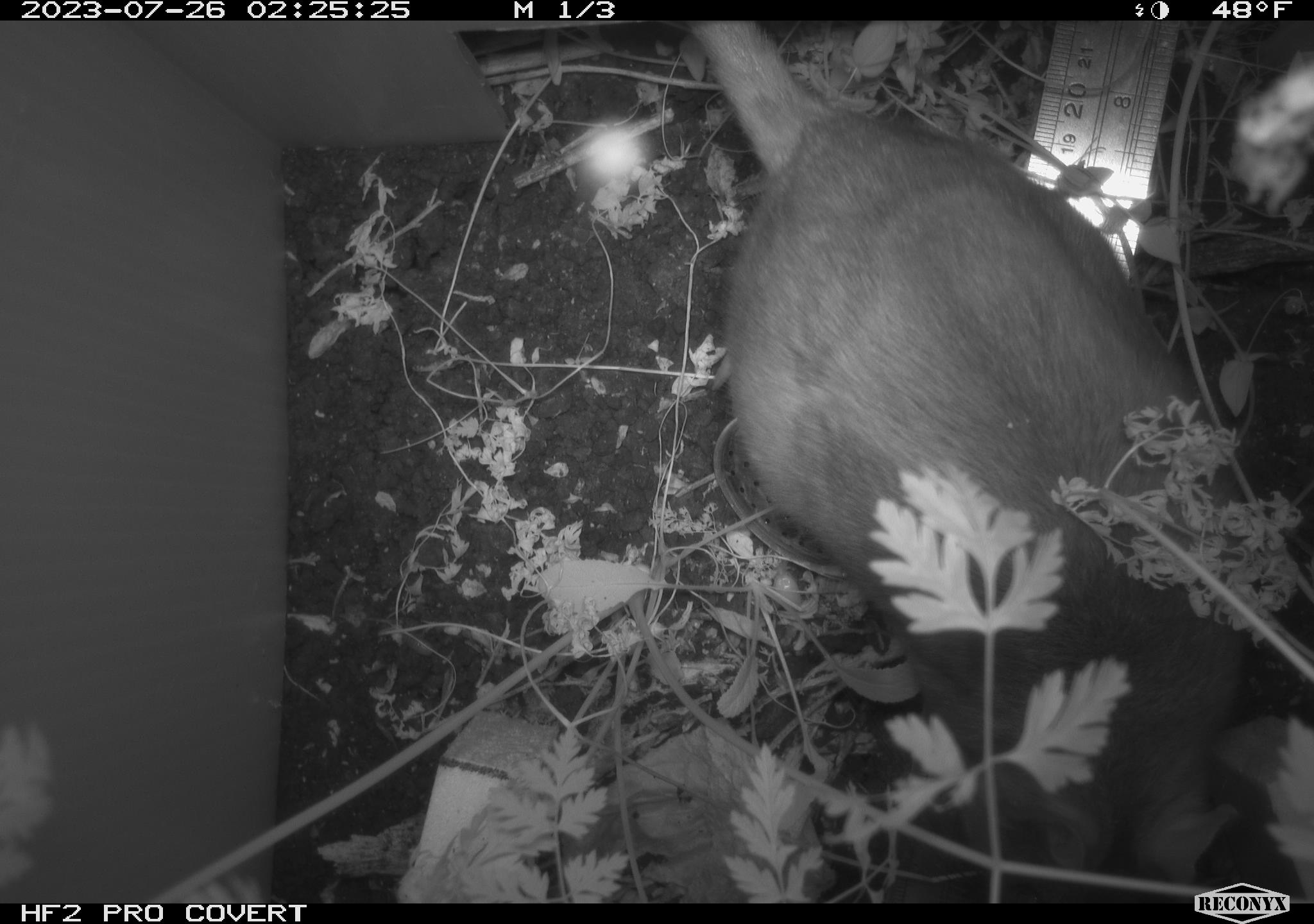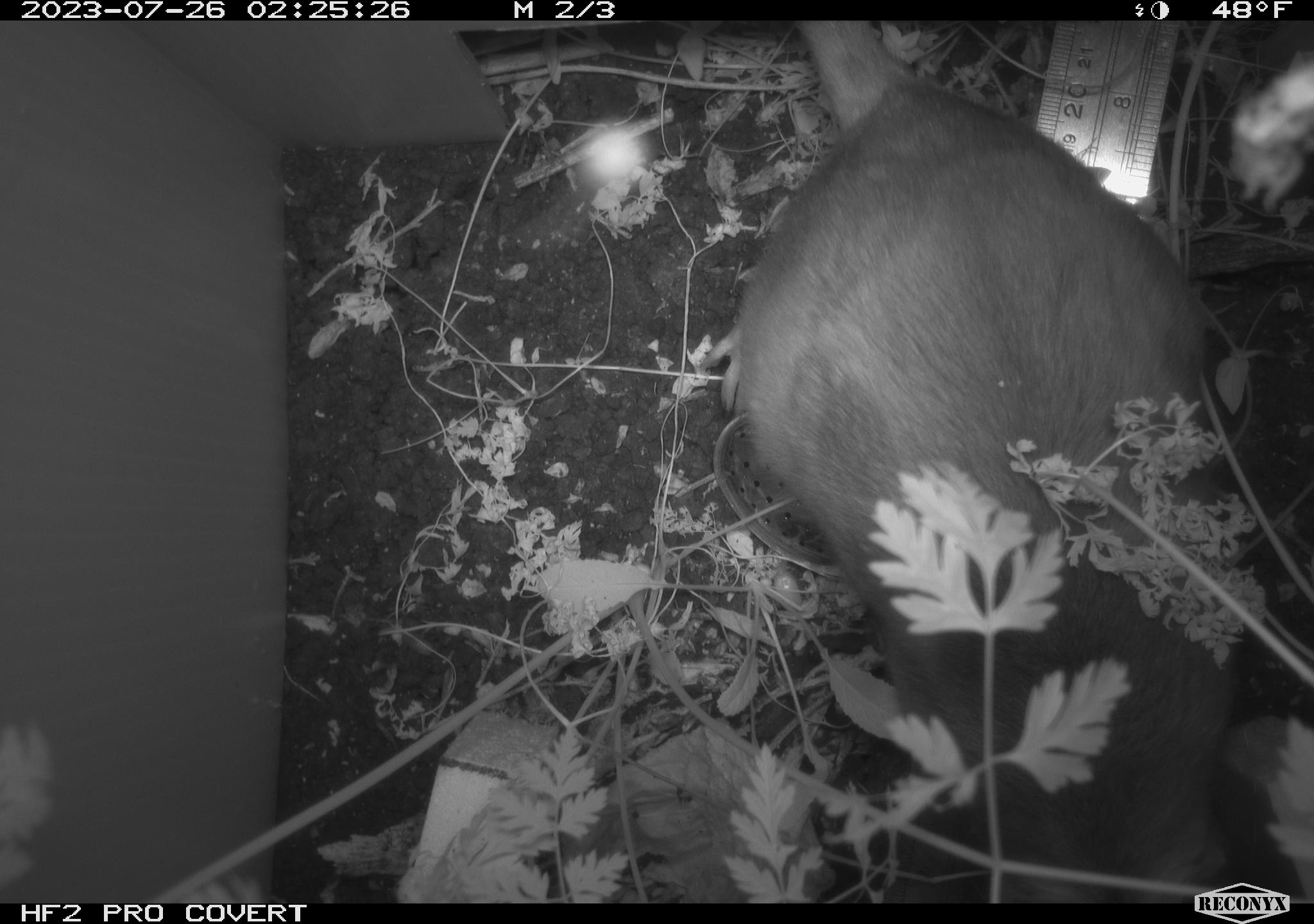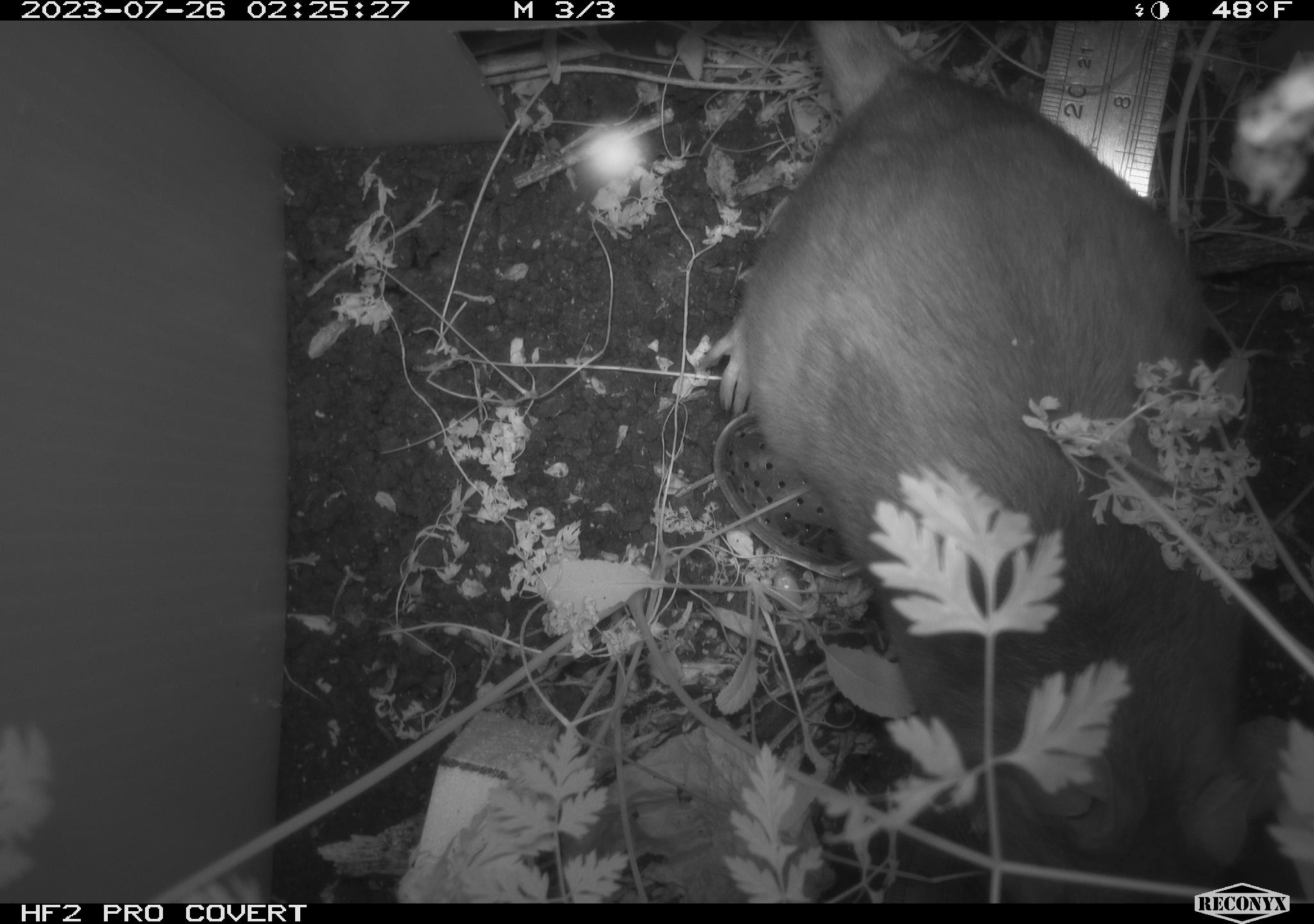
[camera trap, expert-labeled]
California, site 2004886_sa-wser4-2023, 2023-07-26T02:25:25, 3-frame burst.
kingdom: Animalia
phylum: Chordata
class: Mammalia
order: Rodentia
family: Cricetidae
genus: Neotoma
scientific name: Neotoma fuscipes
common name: dusky-footed woodrat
Dusky-footed woodrat (Neotoma fuscipes).